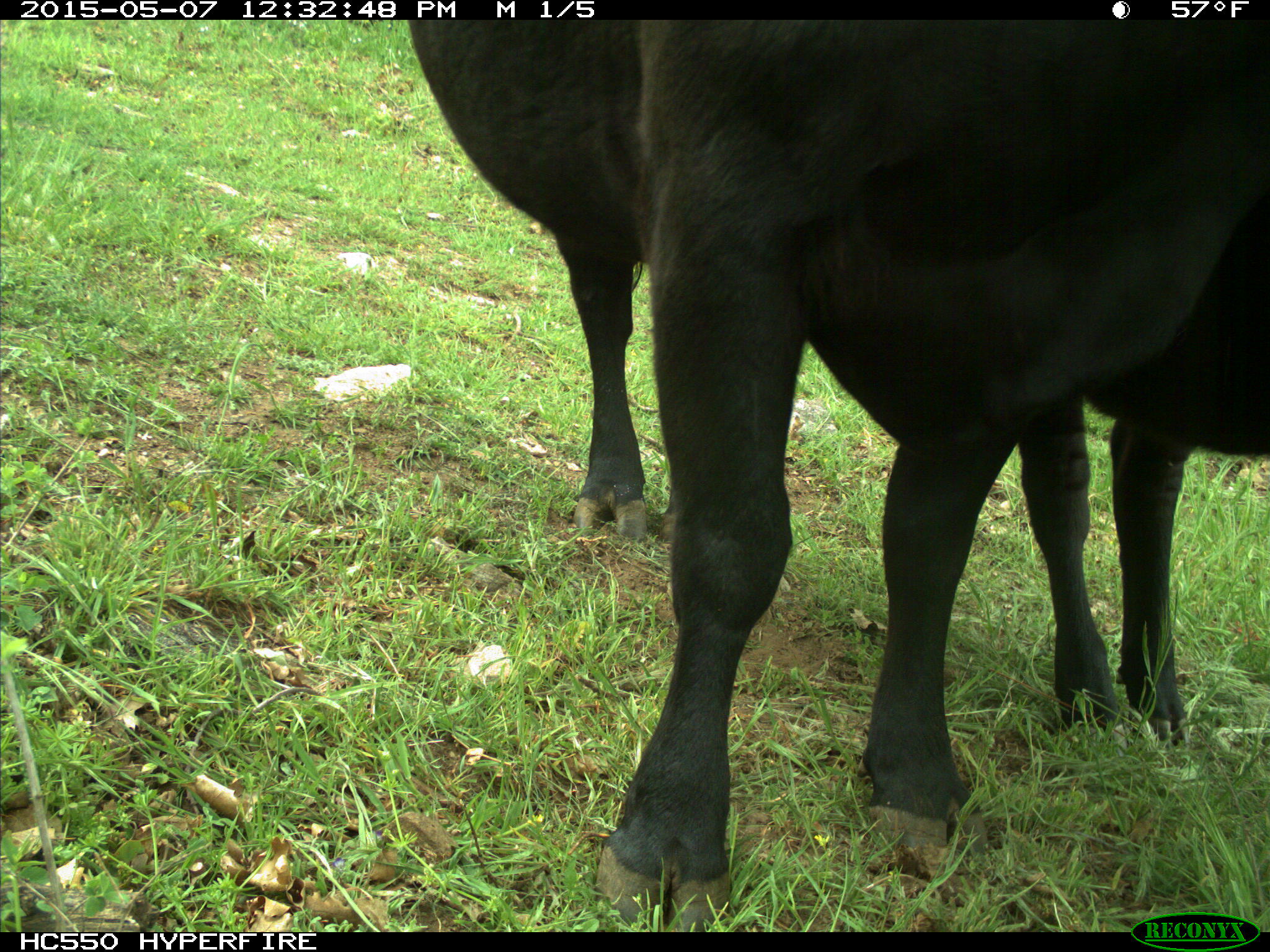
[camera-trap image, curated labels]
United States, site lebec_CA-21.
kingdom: Animalia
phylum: Chordata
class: Mammalia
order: Artiodactyla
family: Bovidae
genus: Bos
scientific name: Bos taurus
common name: domestic cow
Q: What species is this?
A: Bos taurus (domestic cow).